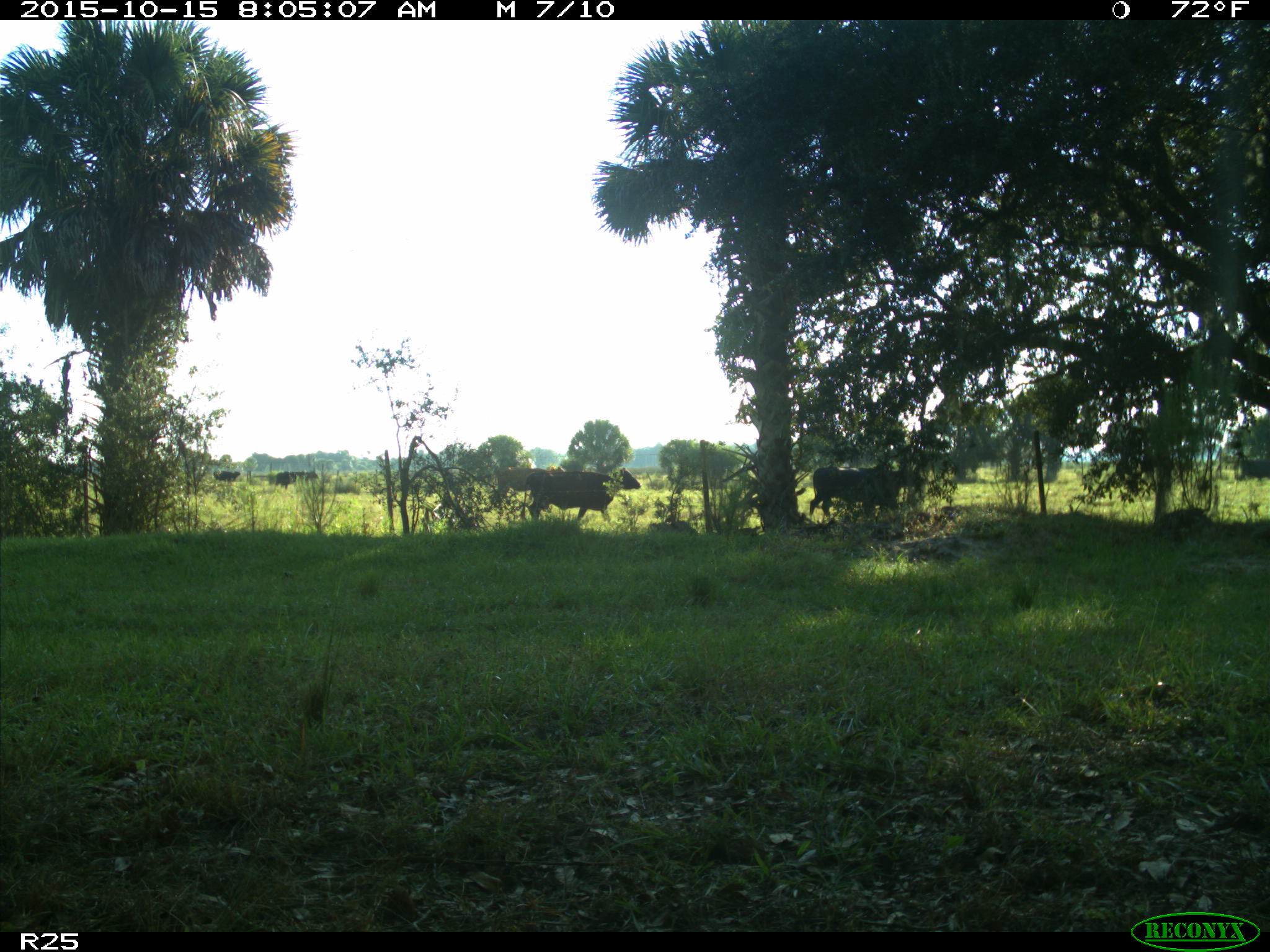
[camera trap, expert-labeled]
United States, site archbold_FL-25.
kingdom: Animalia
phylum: Chordata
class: Mammalia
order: Artiodactyla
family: Bovidae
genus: Bos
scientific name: Bos taurus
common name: domestic cow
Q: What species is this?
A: Bos taurus (domestic cow).